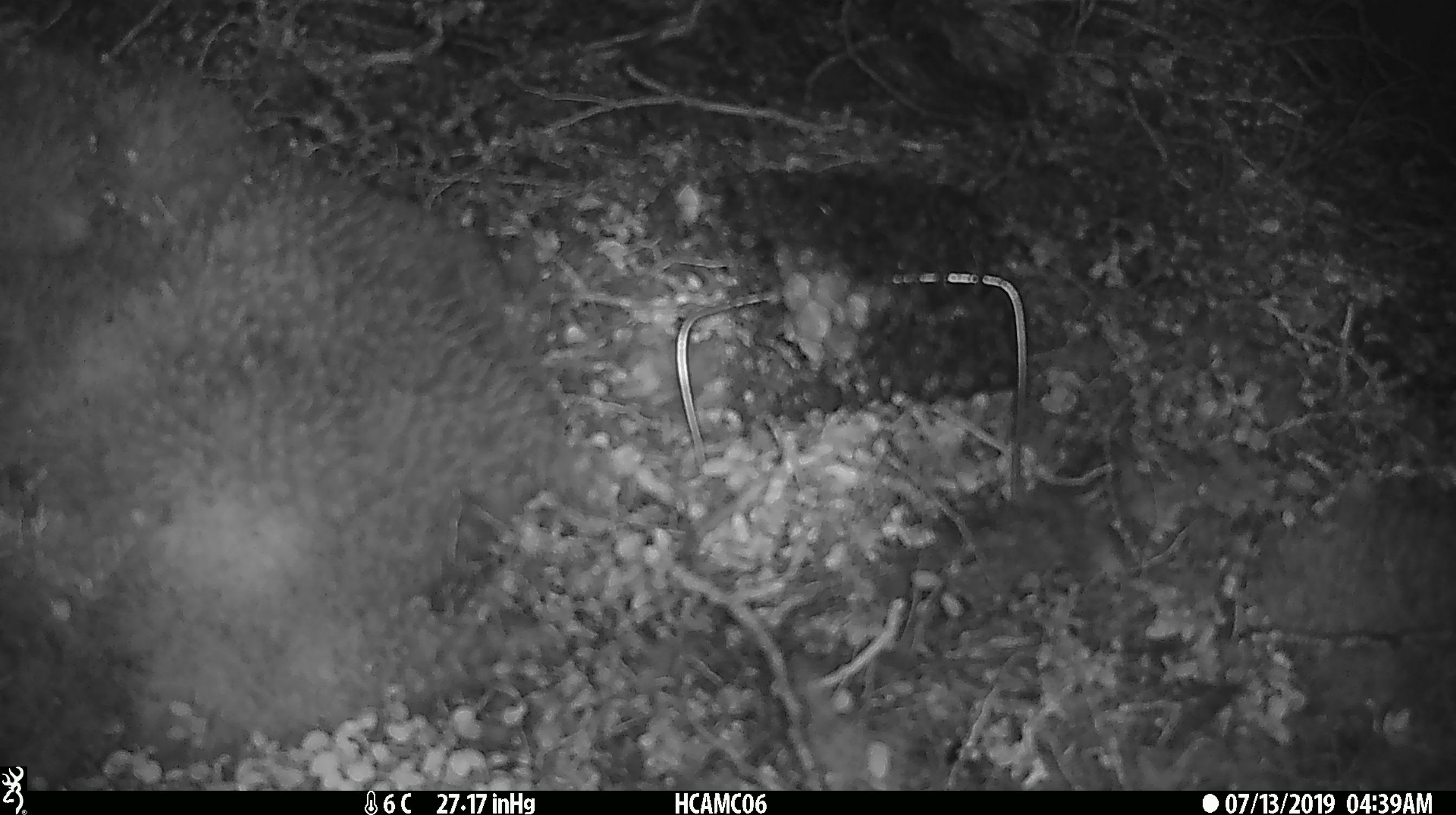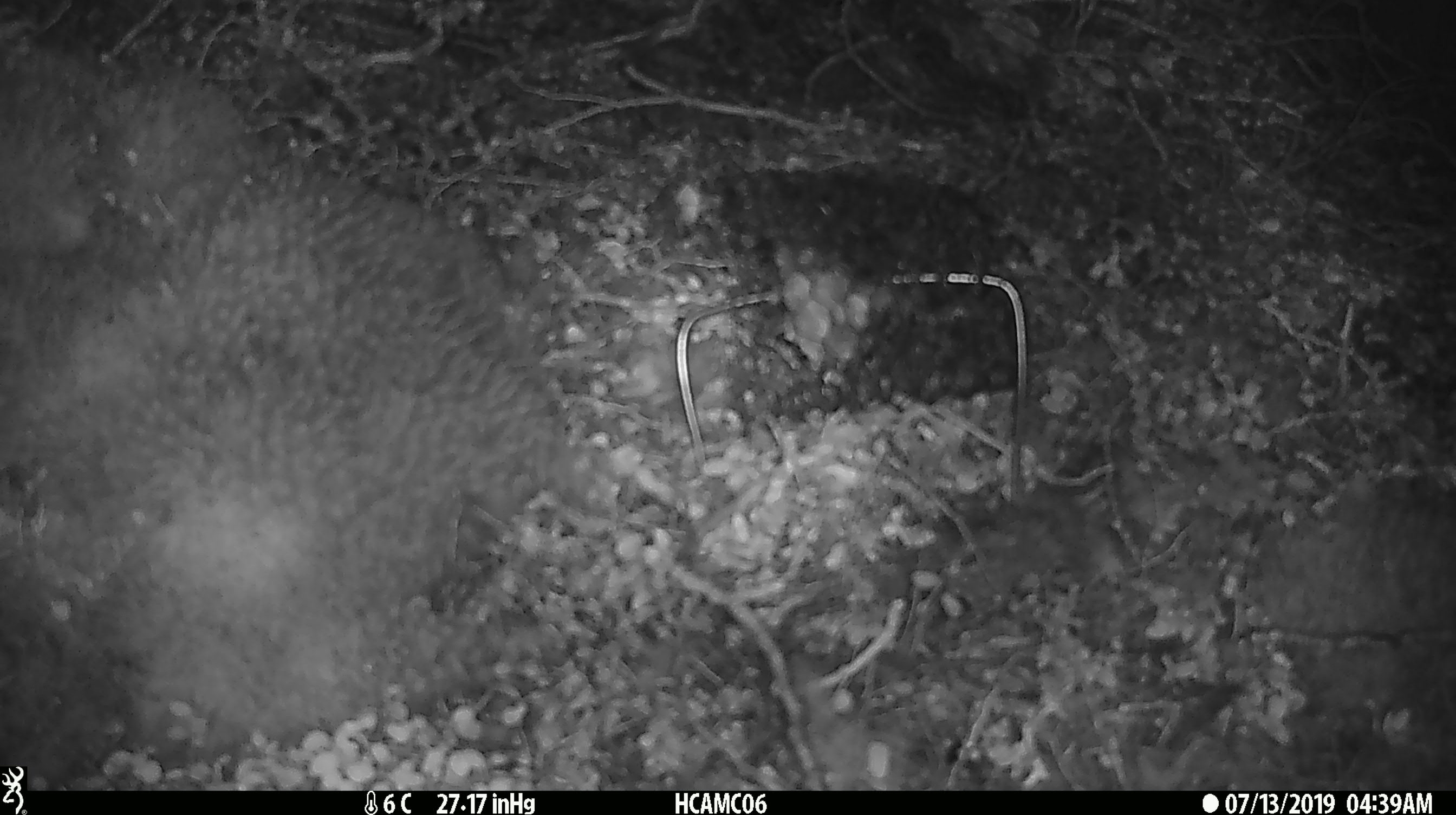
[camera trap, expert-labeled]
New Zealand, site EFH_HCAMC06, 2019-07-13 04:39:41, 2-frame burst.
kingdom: Animalia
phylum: Chordata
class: Mammalia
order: Rodentia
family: Muridae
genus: Mus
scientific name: Mus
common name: mouse